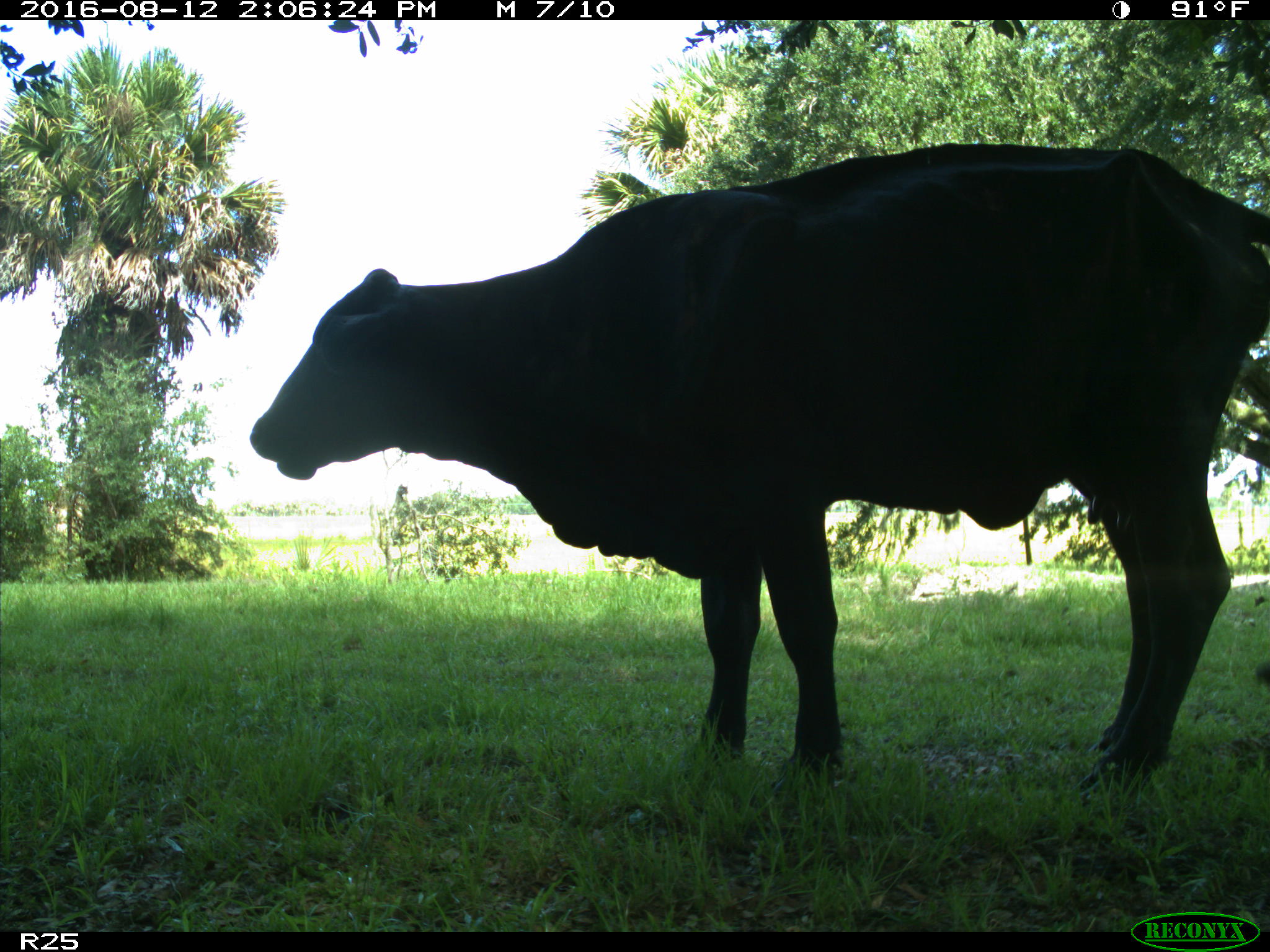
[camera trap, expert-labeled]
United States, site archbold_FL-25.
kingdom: Animalia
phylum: Chordata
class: Mammalia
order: Artiodactyla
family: Bovidae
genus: Bos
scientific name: Bos taurus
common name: domestic cow